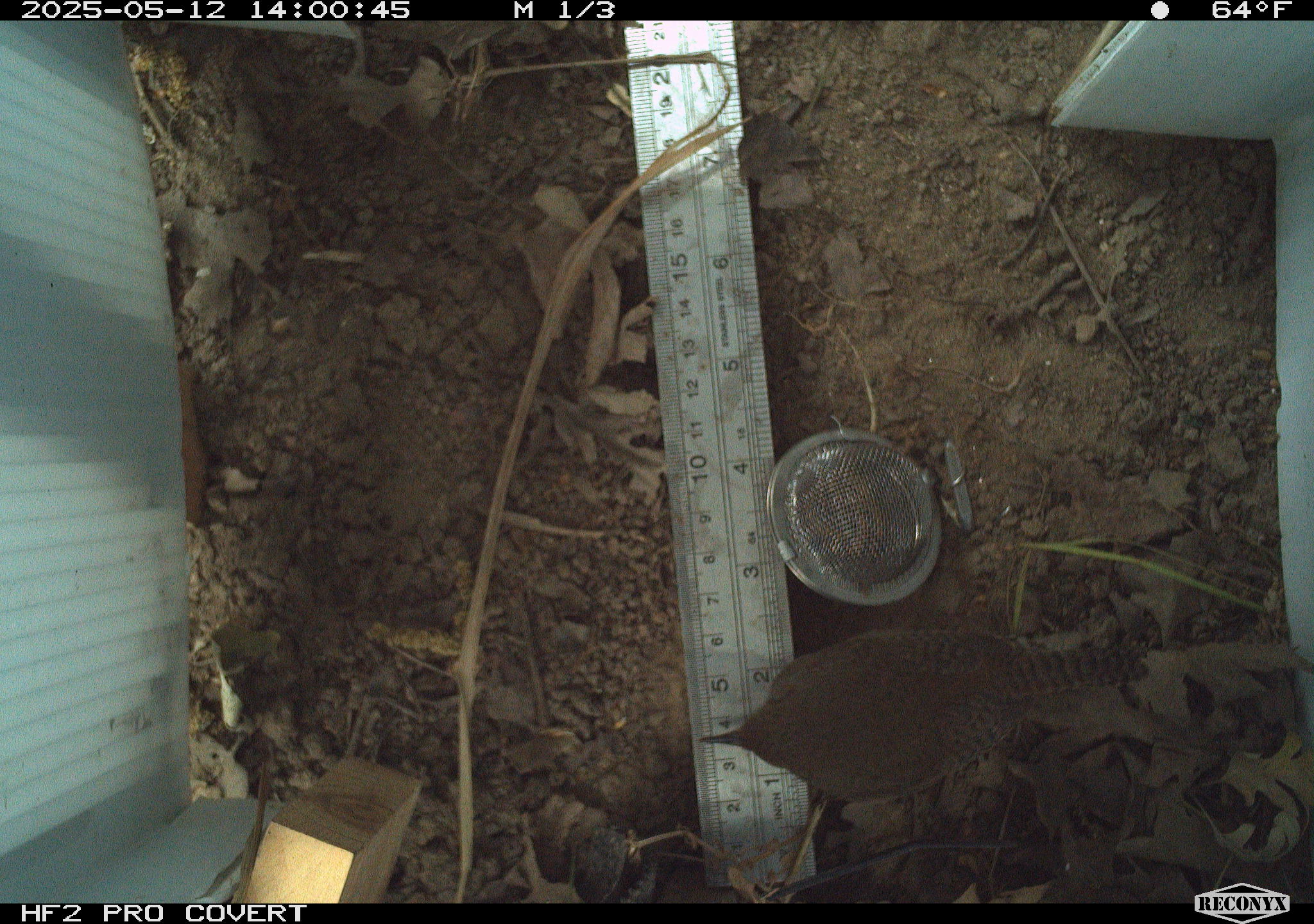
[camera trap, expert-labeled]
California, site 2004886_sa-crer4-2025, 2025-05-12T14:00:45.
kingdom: Animalia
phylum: Chordata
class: Mammalia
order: Rodentia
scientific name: Rodentia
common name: rodent